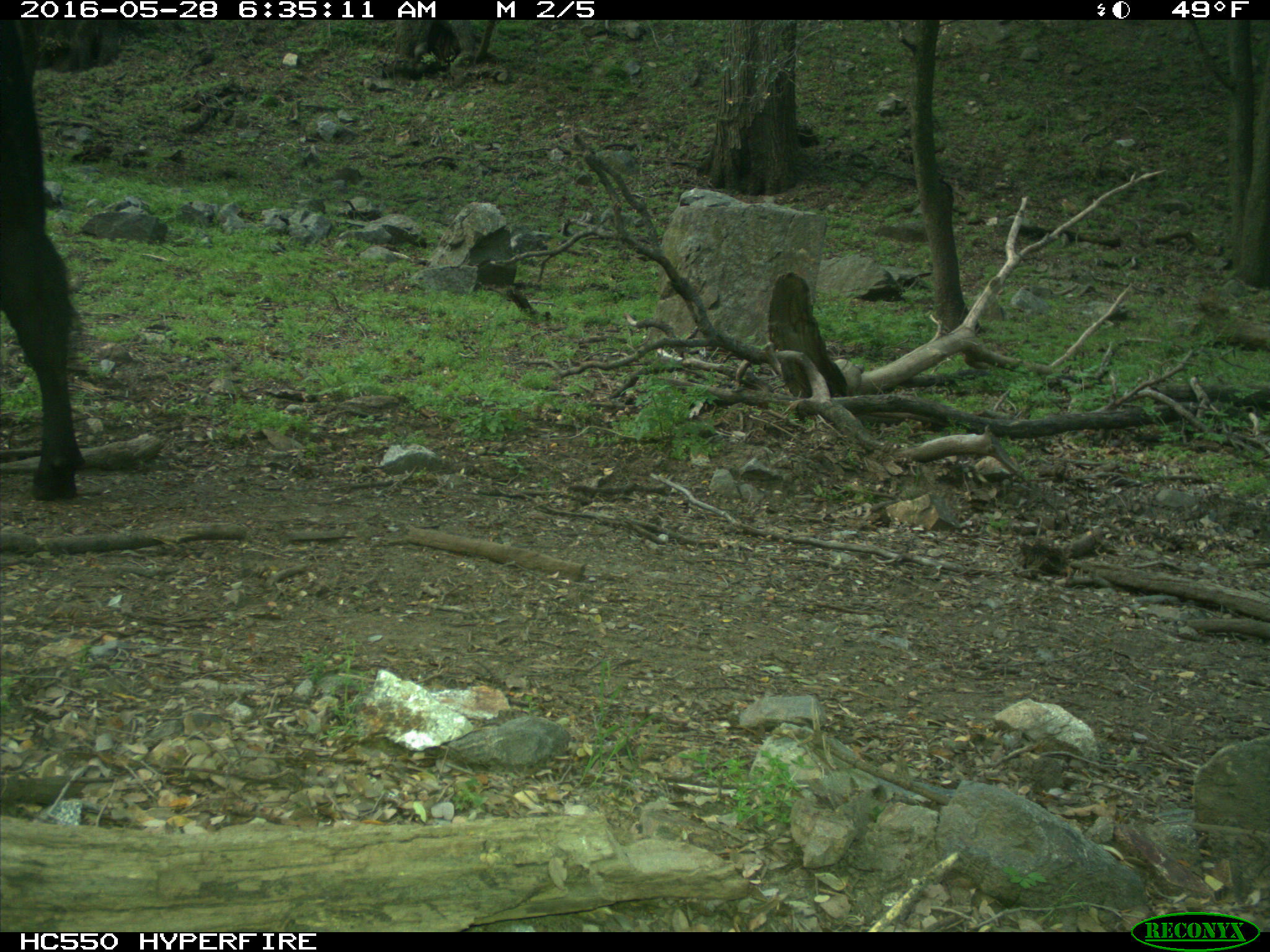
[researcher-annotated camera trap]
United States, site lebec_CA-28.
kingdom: Animalia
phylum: Chordata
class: Mammalia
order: Artiodactyla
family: Bovidae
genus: Bos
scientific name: Bos taurus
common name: domestic cow